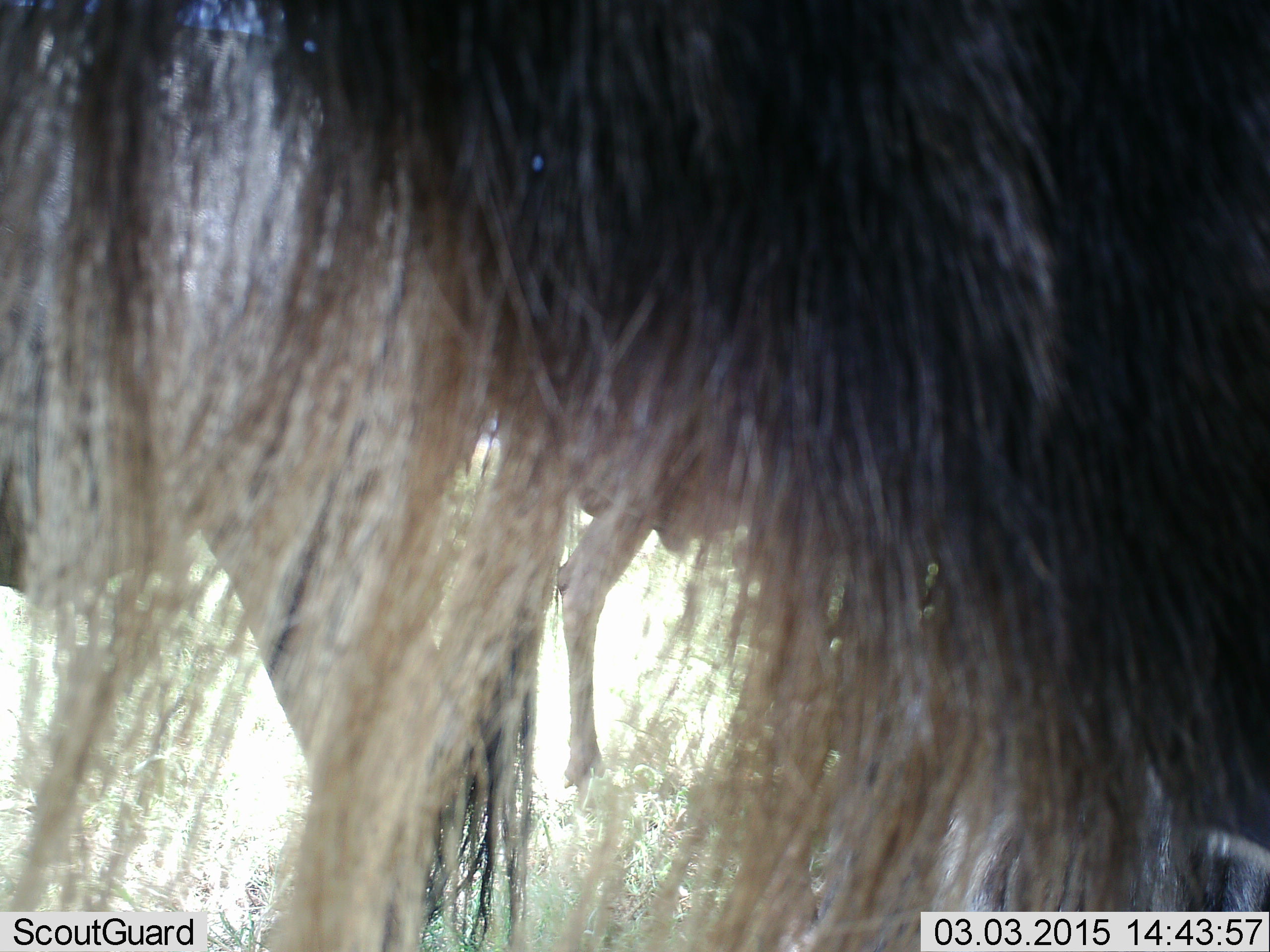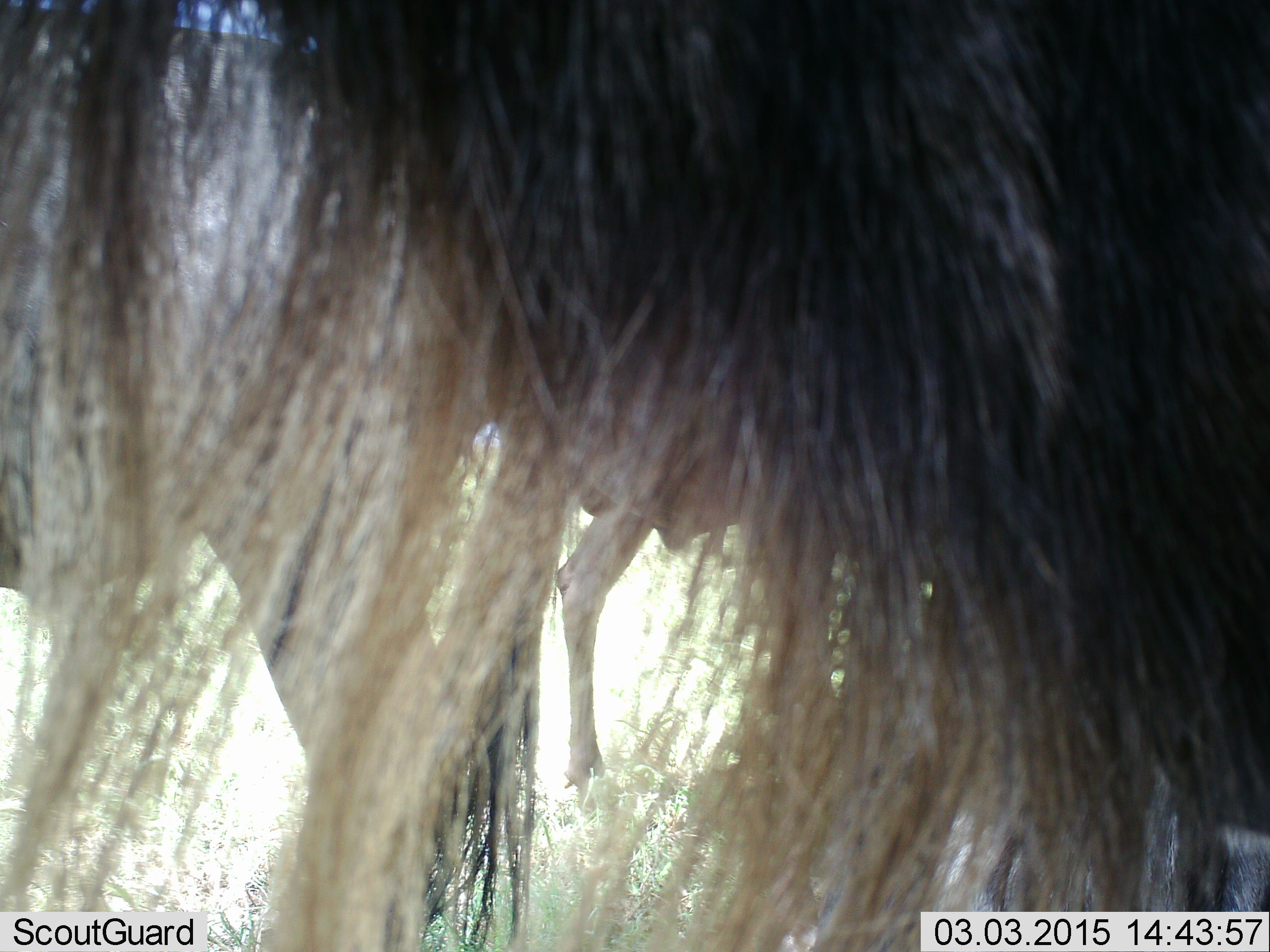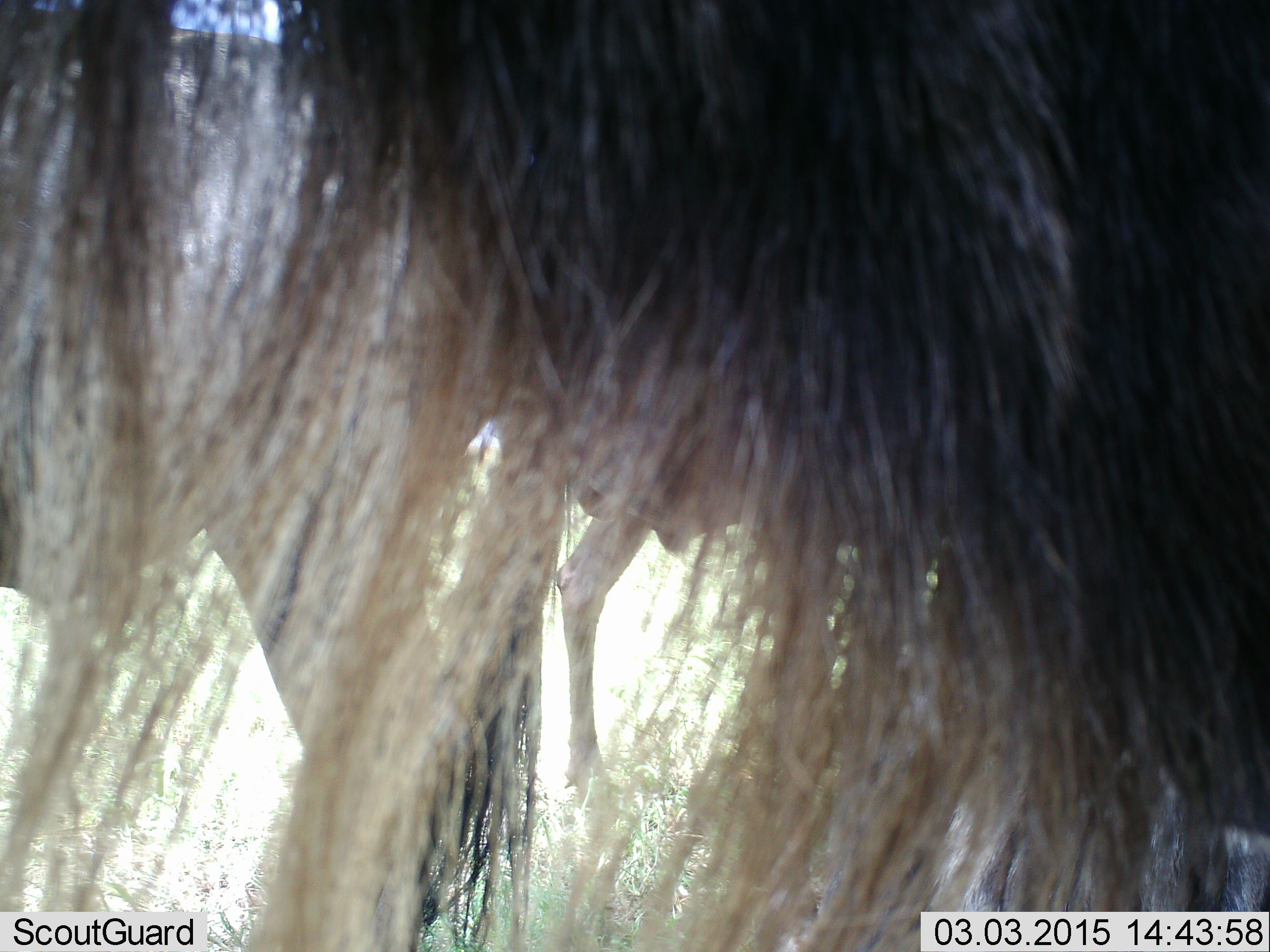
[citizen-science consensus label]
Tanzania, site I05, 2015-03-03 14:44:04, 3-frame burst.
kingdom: Animalia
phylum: Chordata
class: Mammalia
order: Artiodactyla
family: Bovidae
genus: Connochaetes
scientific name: Connochaetes taurinus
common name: blue wildebeest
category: wildebeest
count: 2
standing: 90%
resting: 10%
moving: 10%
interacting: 10%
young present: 0%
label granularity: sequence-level